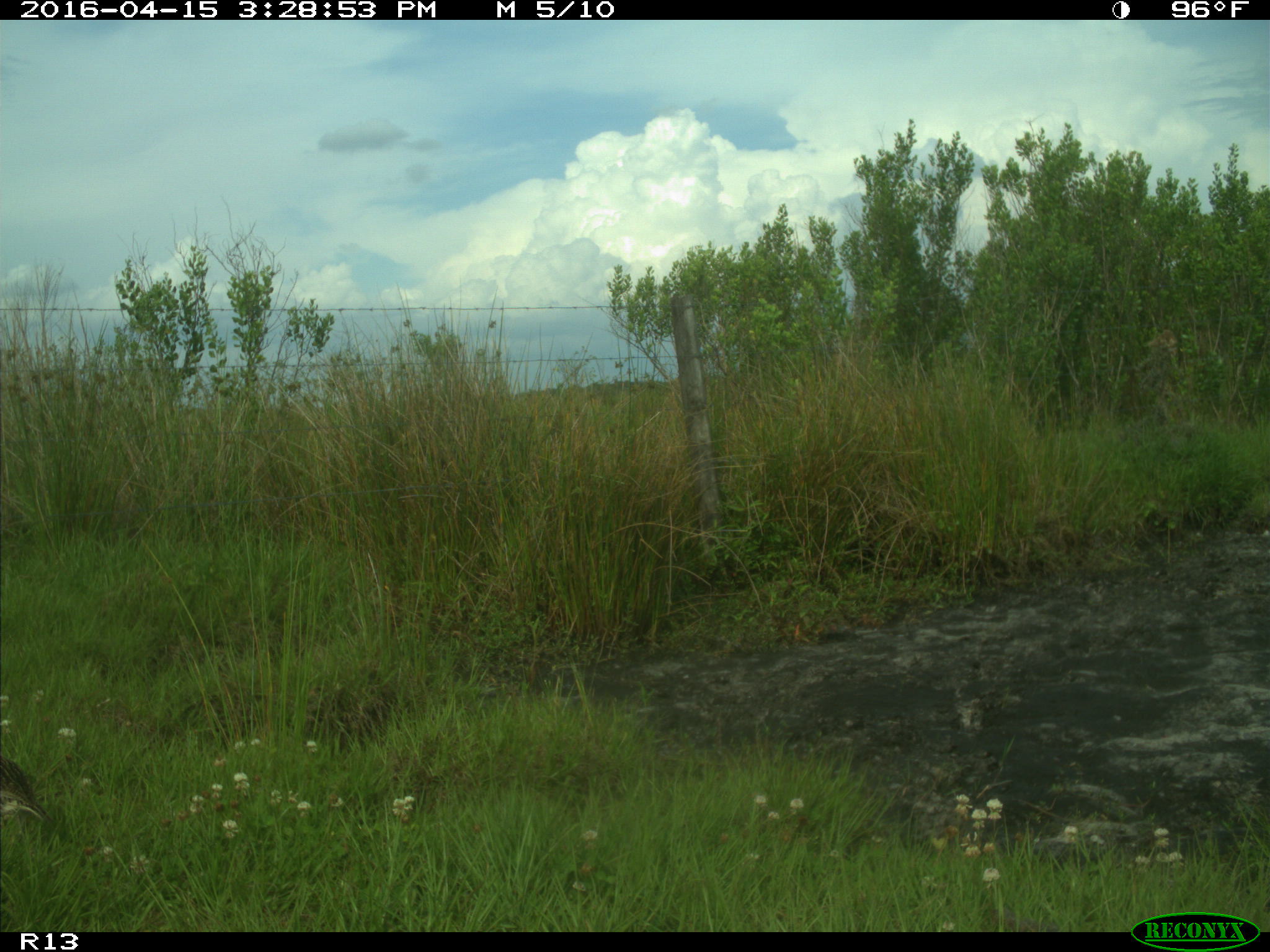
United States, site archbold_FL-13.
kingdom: Animalia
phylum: Chordata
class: Aves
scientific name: Aves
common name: birds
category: unidentified bird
Unidentified bird (birds) (Aves).